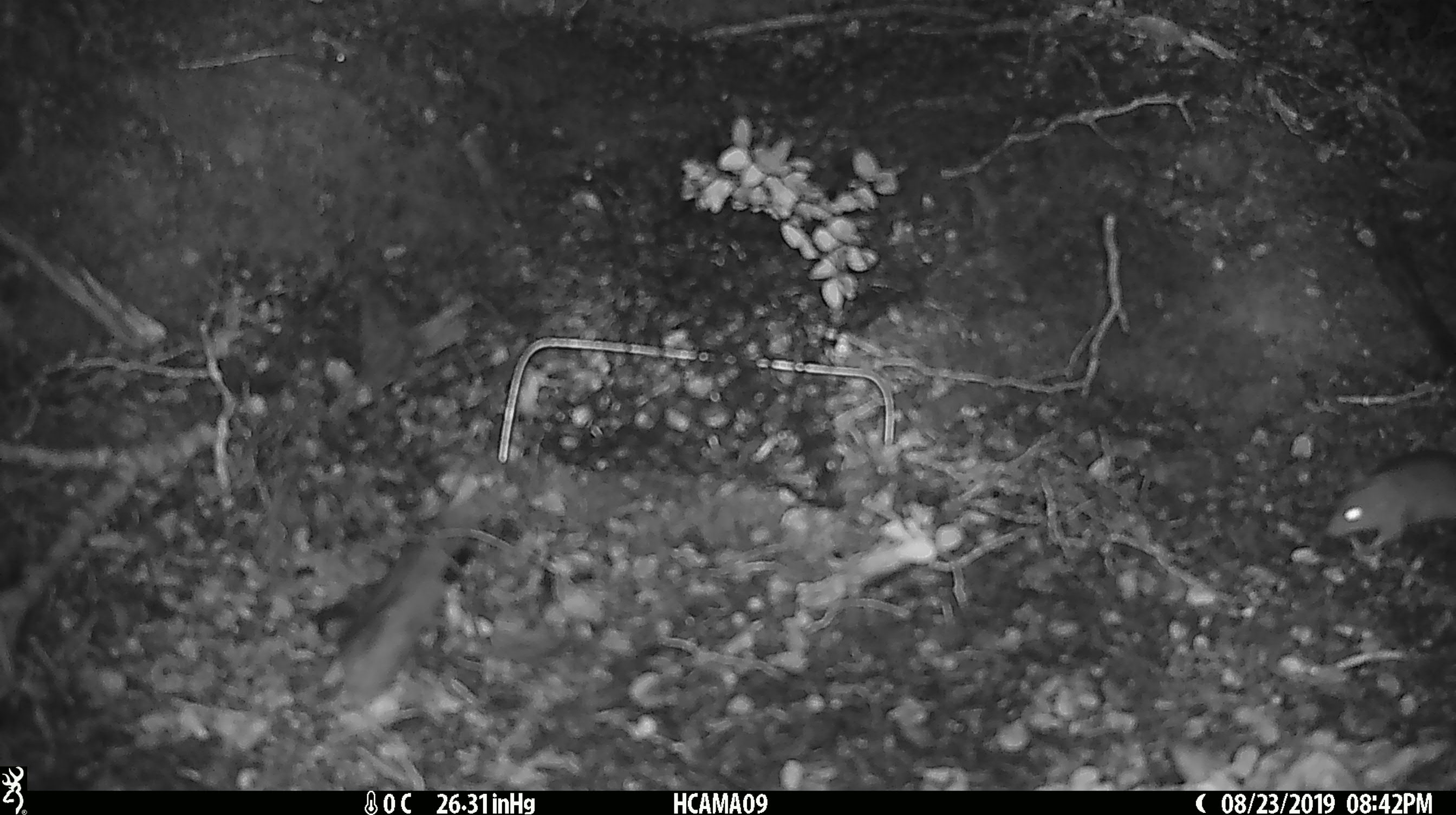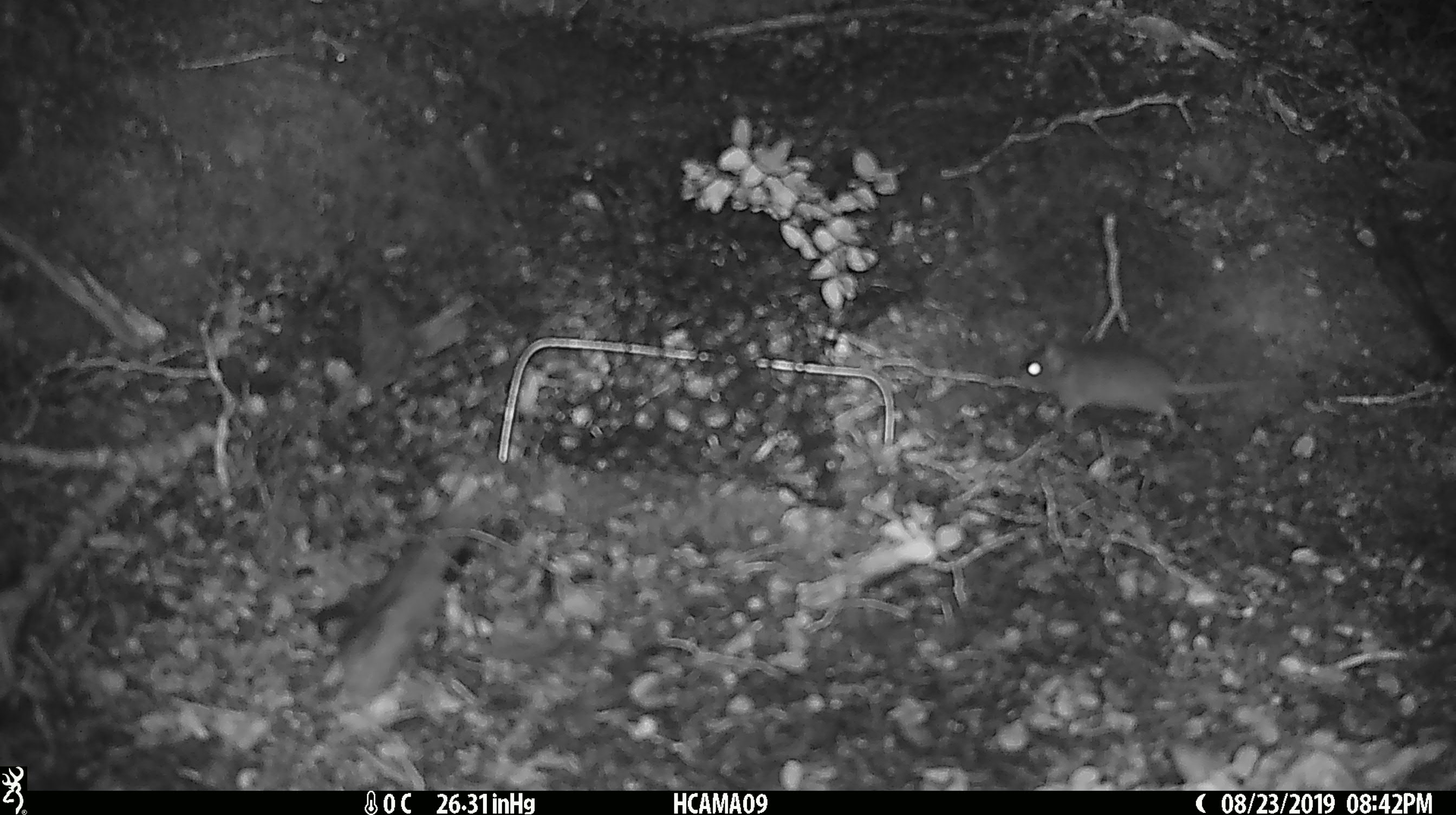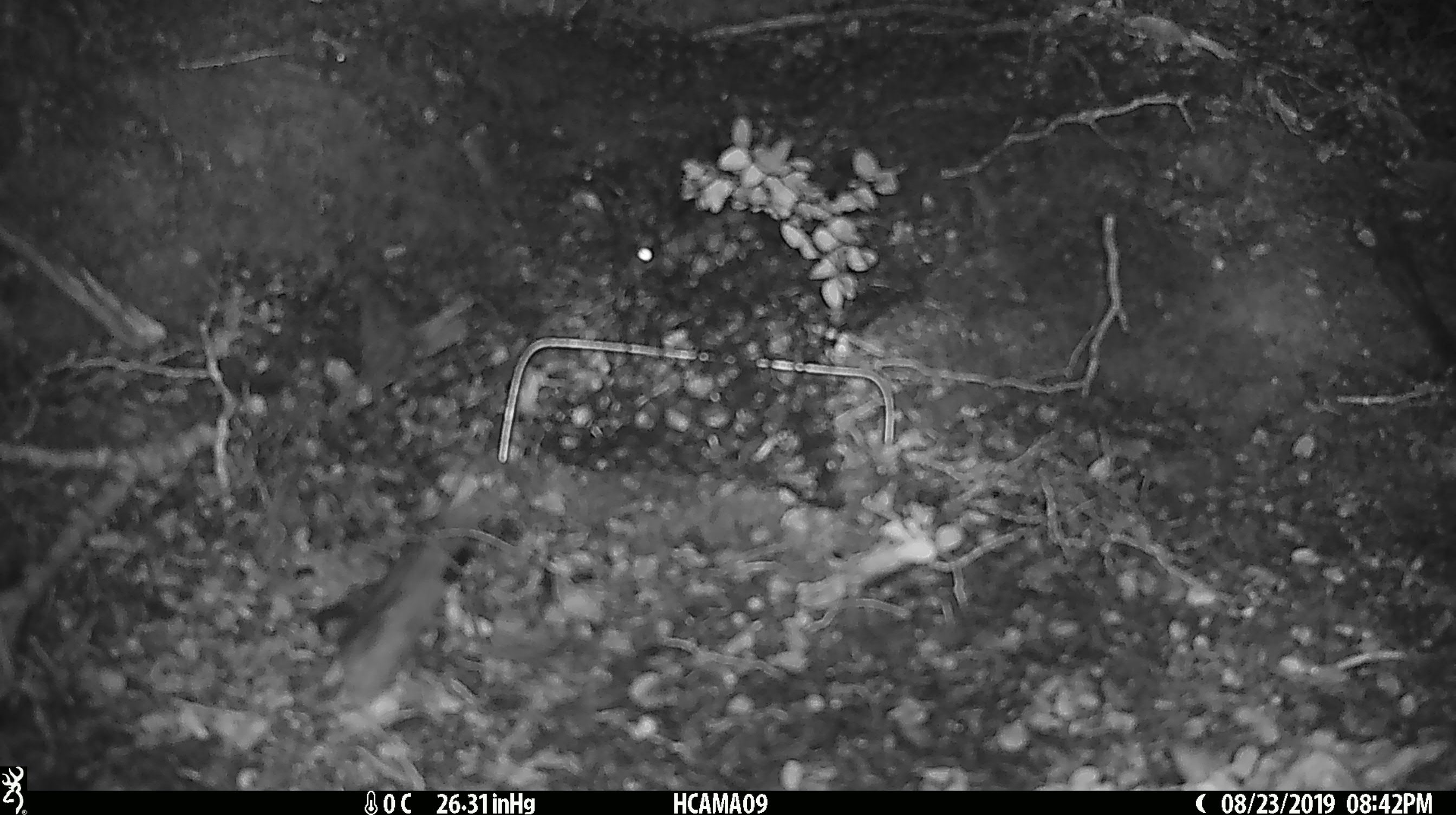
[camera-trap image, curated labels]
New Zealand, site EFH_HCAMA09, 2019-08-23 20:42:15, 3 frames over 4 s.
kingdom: Animalia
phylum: Chordata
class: Mammalia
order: Rodentia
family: Muridae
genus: Mus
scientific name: Mus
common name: mouse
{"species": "mouse (Mus)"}